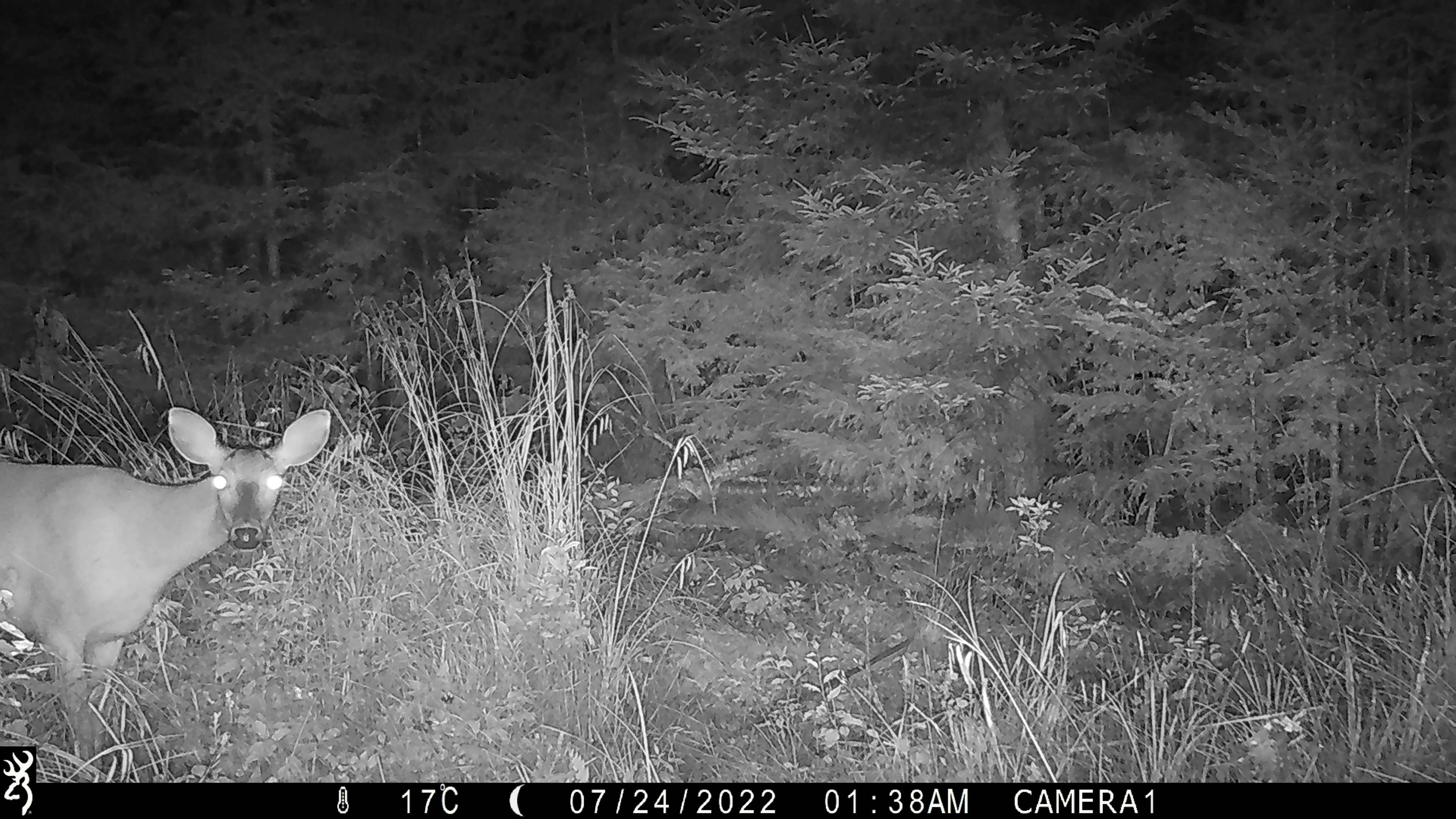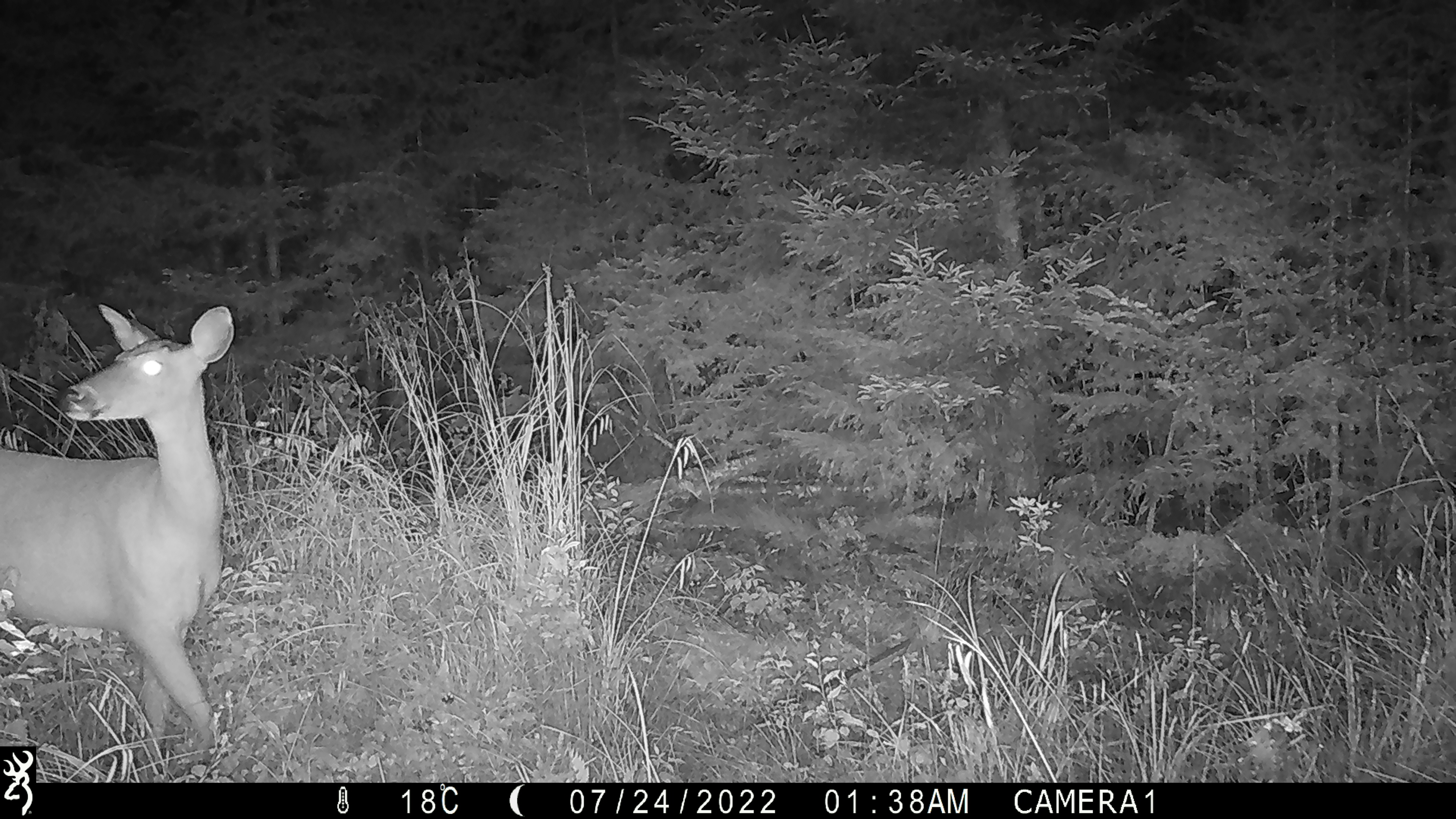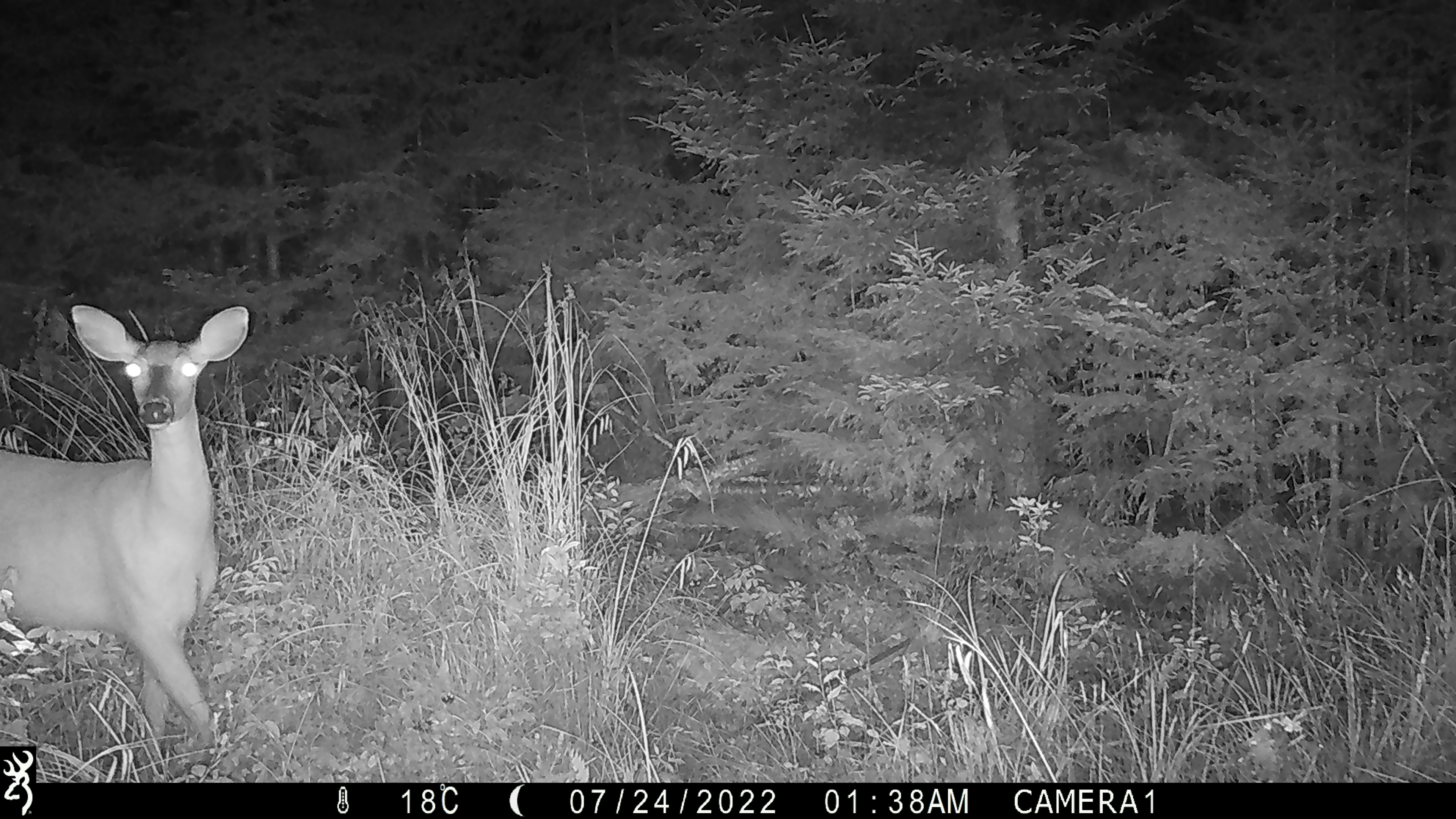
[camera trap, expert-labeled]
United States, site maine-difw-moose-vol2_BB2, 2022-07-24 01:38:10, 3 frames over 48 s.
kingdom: Animalia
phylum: Chordata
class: Mammalia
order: Artiodactyla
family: Cervidae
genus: Odocoileus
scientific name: Odocoileus virginianus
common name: white-tailed deer